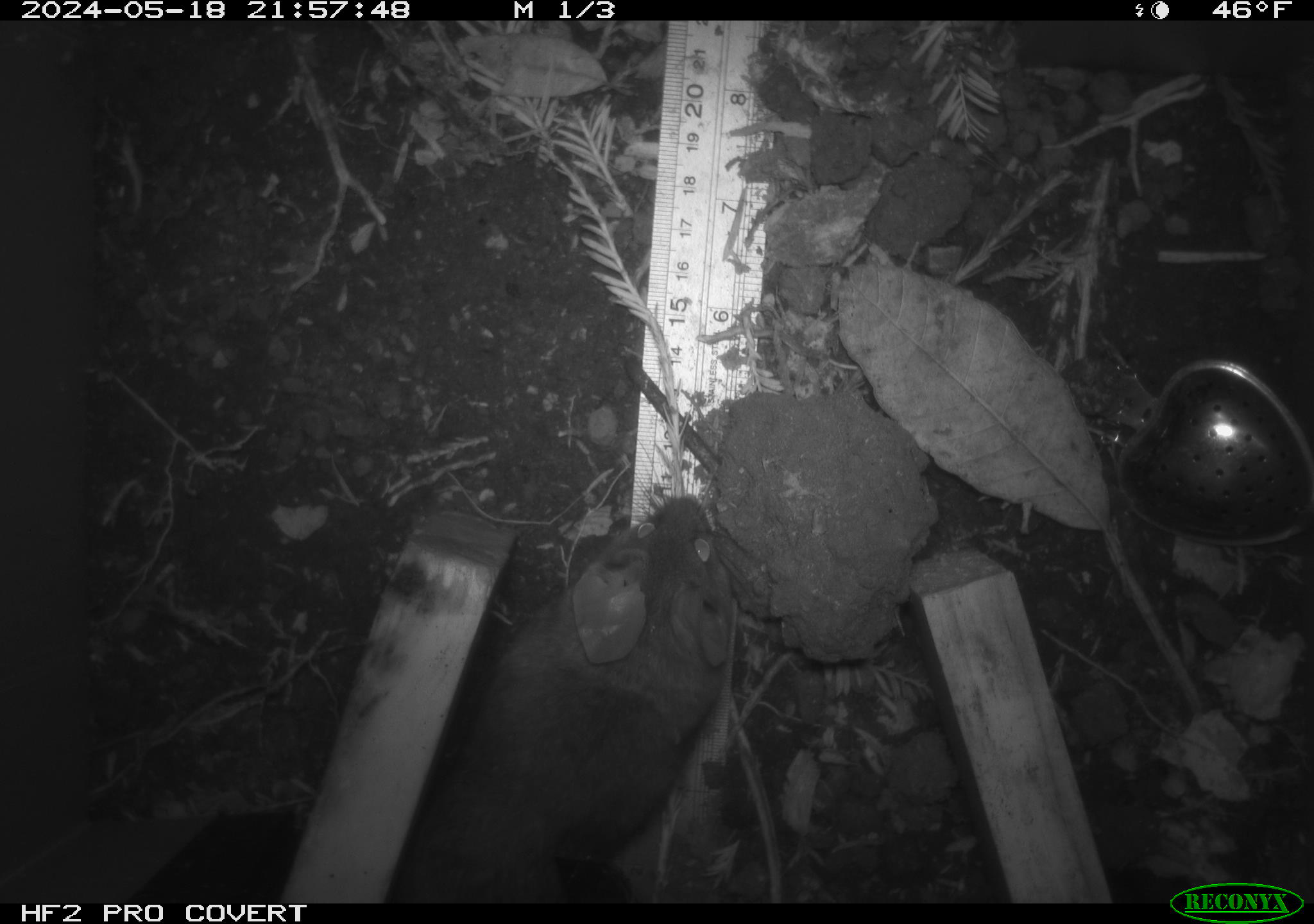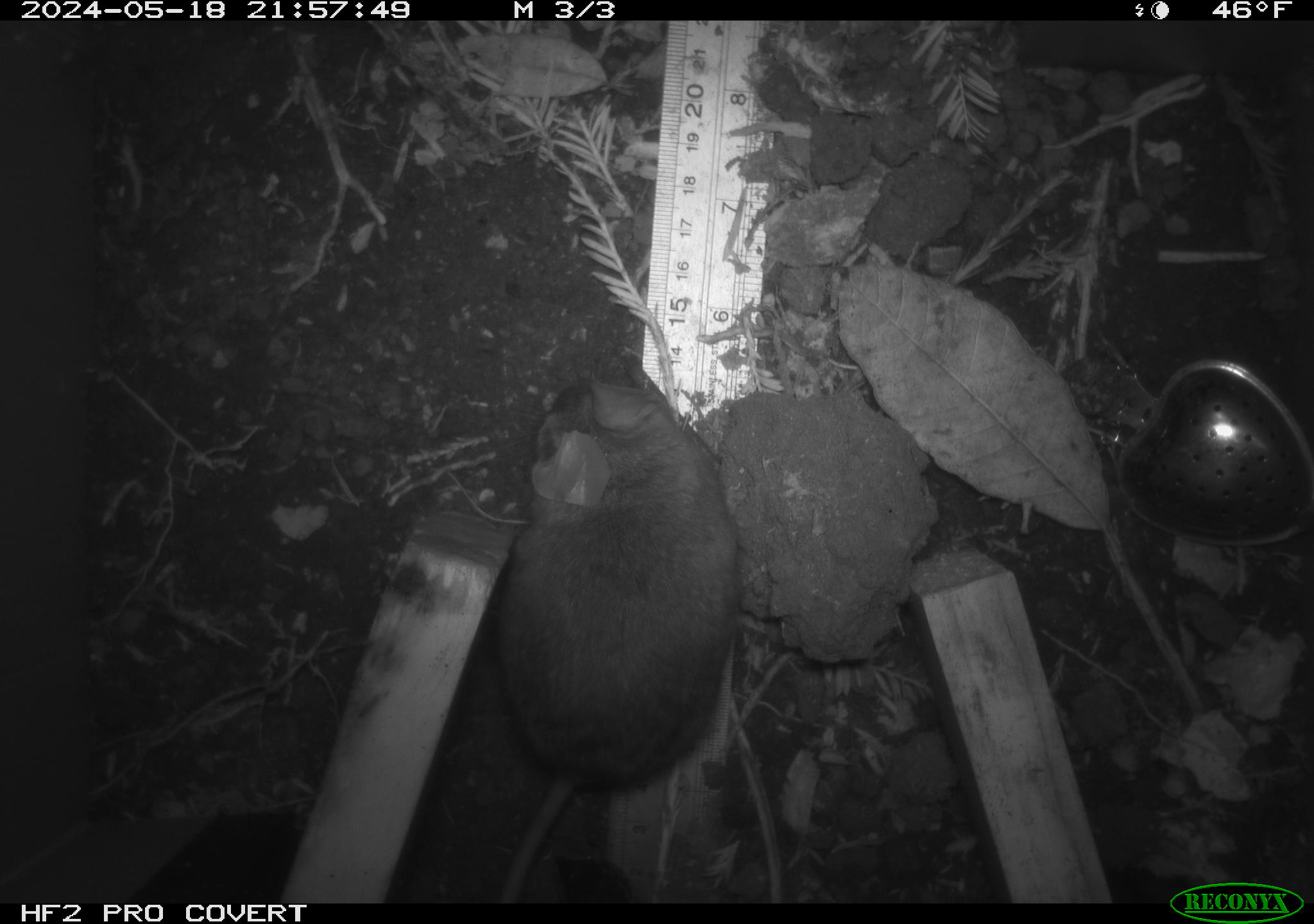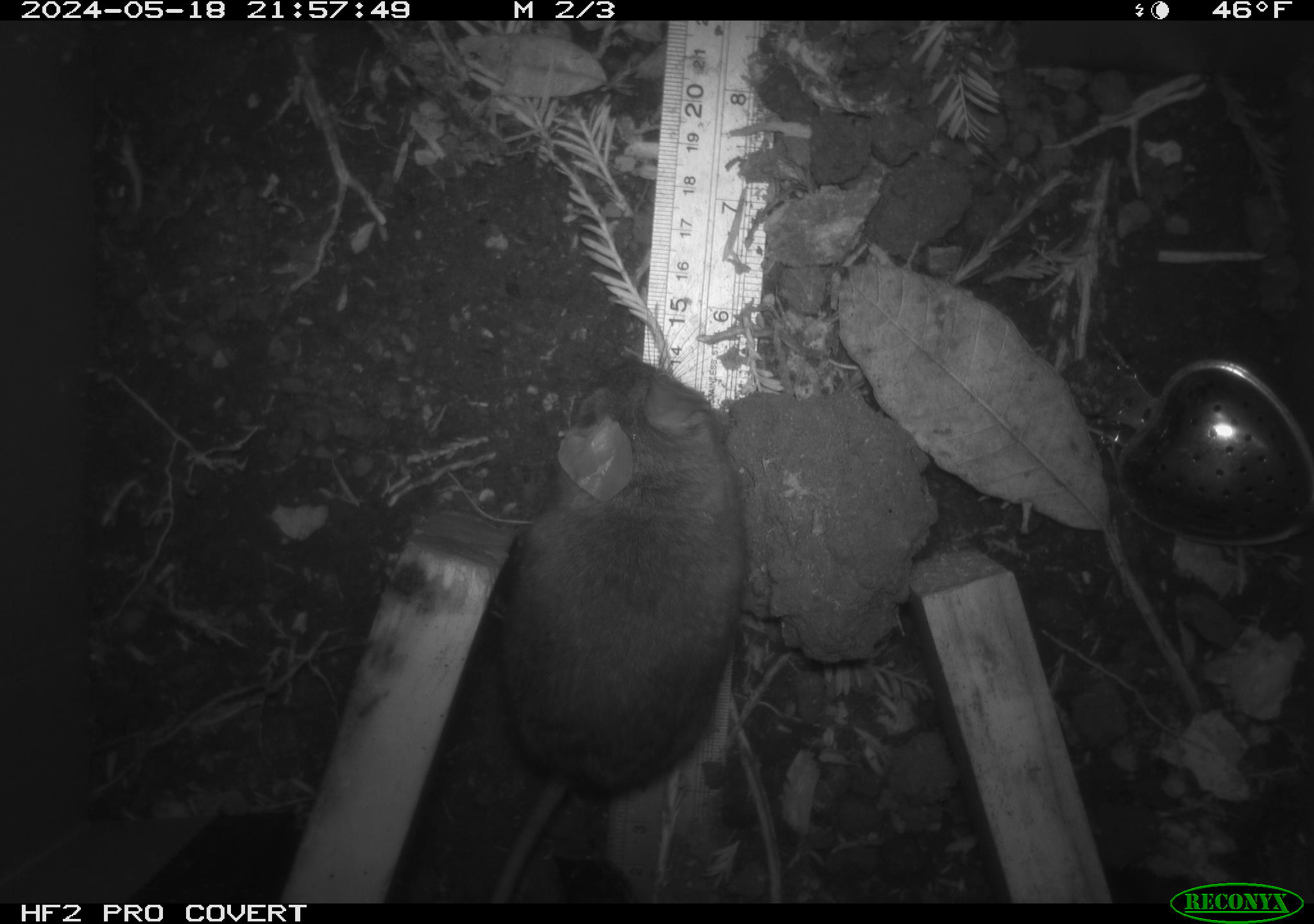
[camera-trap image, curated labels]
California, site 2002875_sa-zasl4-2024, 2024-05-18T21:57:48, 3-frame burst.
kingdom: Animalia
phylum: Chordata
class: Mammalia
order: Rodentia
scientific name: Rodentia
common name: rodent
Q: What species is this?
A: Rodent (Rodentia).